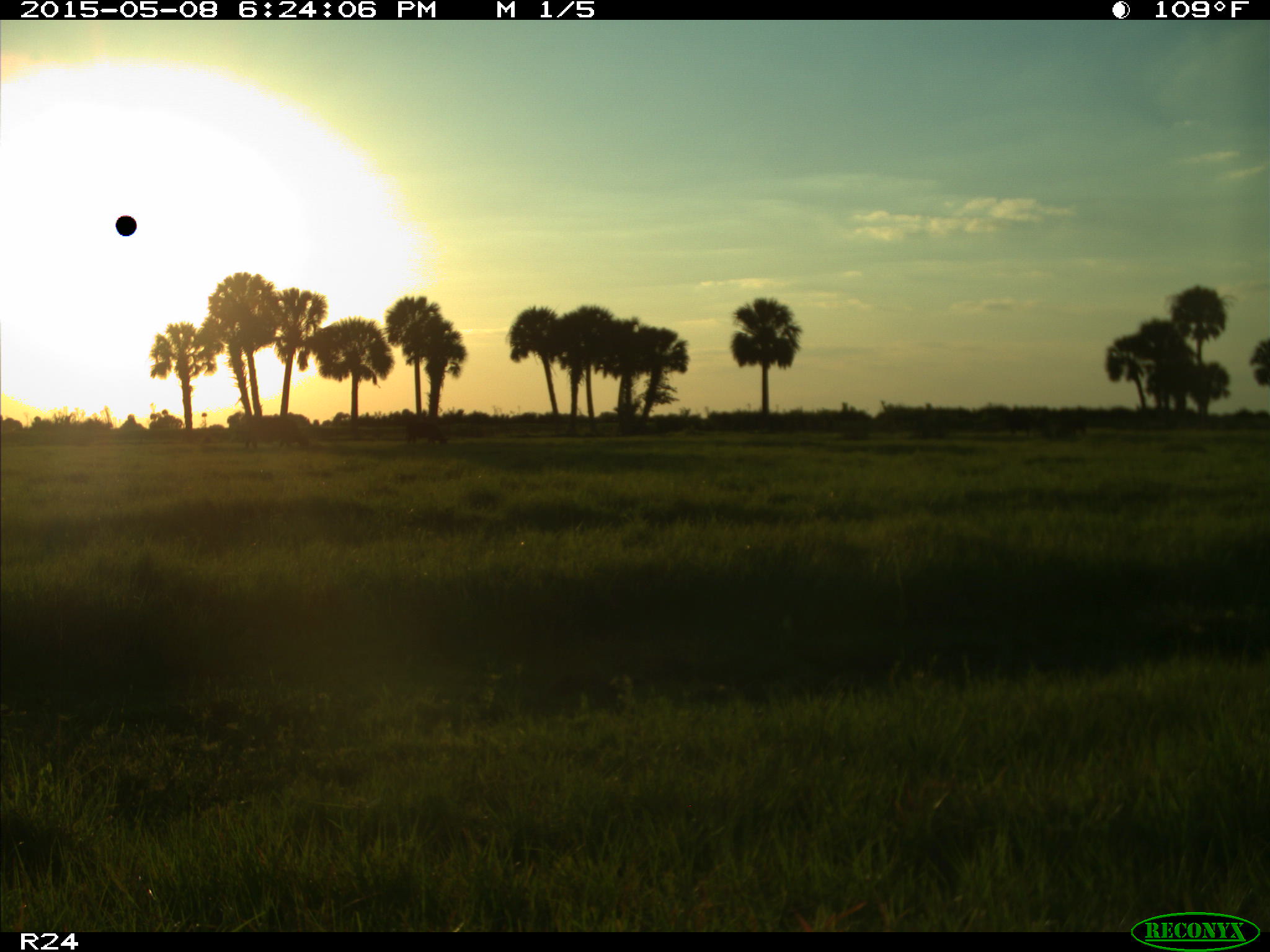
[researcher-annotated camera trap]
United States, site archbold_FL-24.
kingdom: Animalia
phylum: Chordata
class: Mammalia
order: Artiodactyla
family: Bovidae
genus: Bos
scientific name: Bos taurus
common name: domestic cow